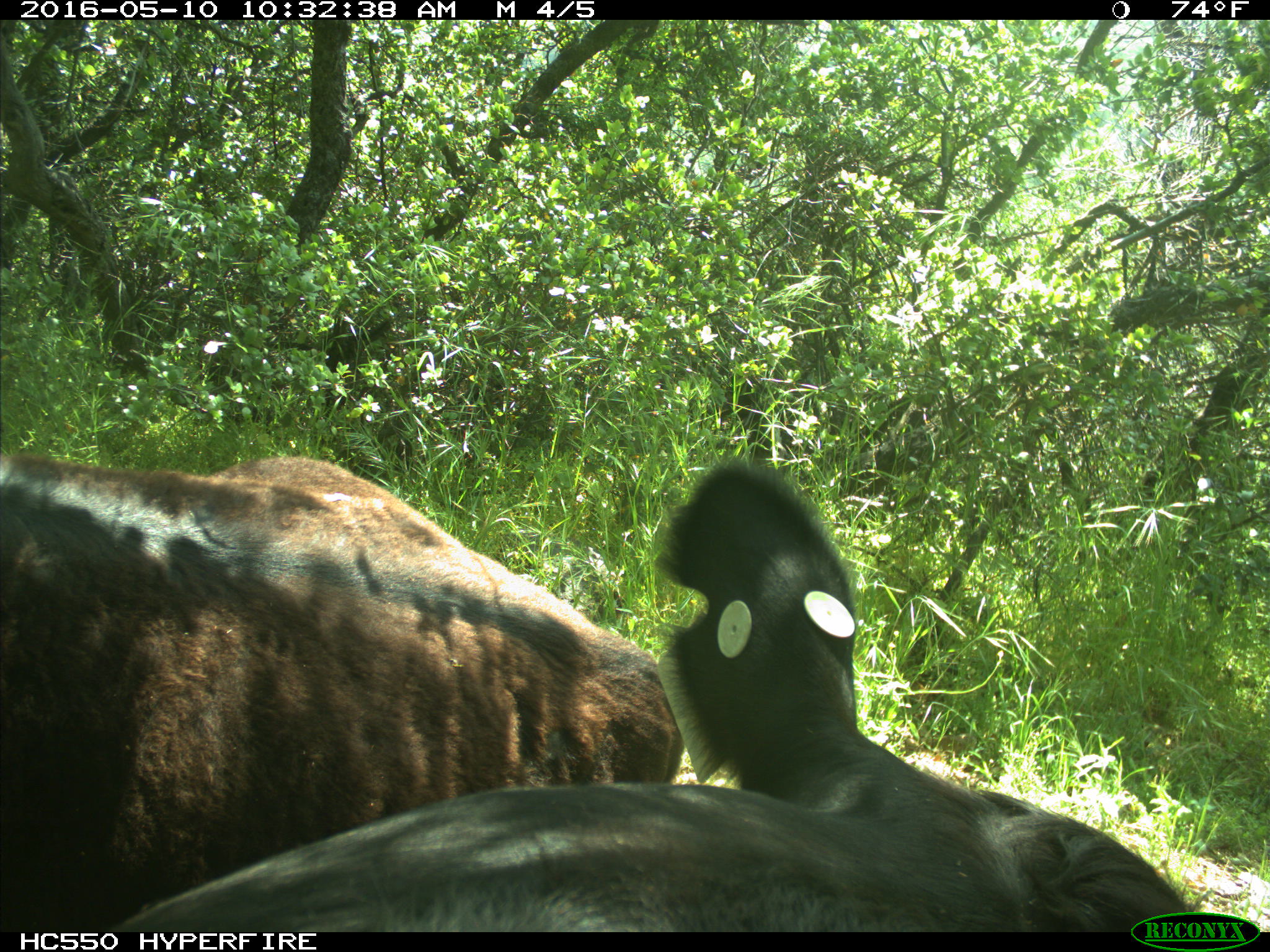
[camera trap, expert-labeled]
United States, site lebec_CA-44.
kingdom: Animalia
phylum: Chordata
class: Mammalia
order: Artiodactyla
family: Bovidae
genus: Bos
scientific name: Bos taurus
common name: domestic cow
Bos taurus (domestic cow).